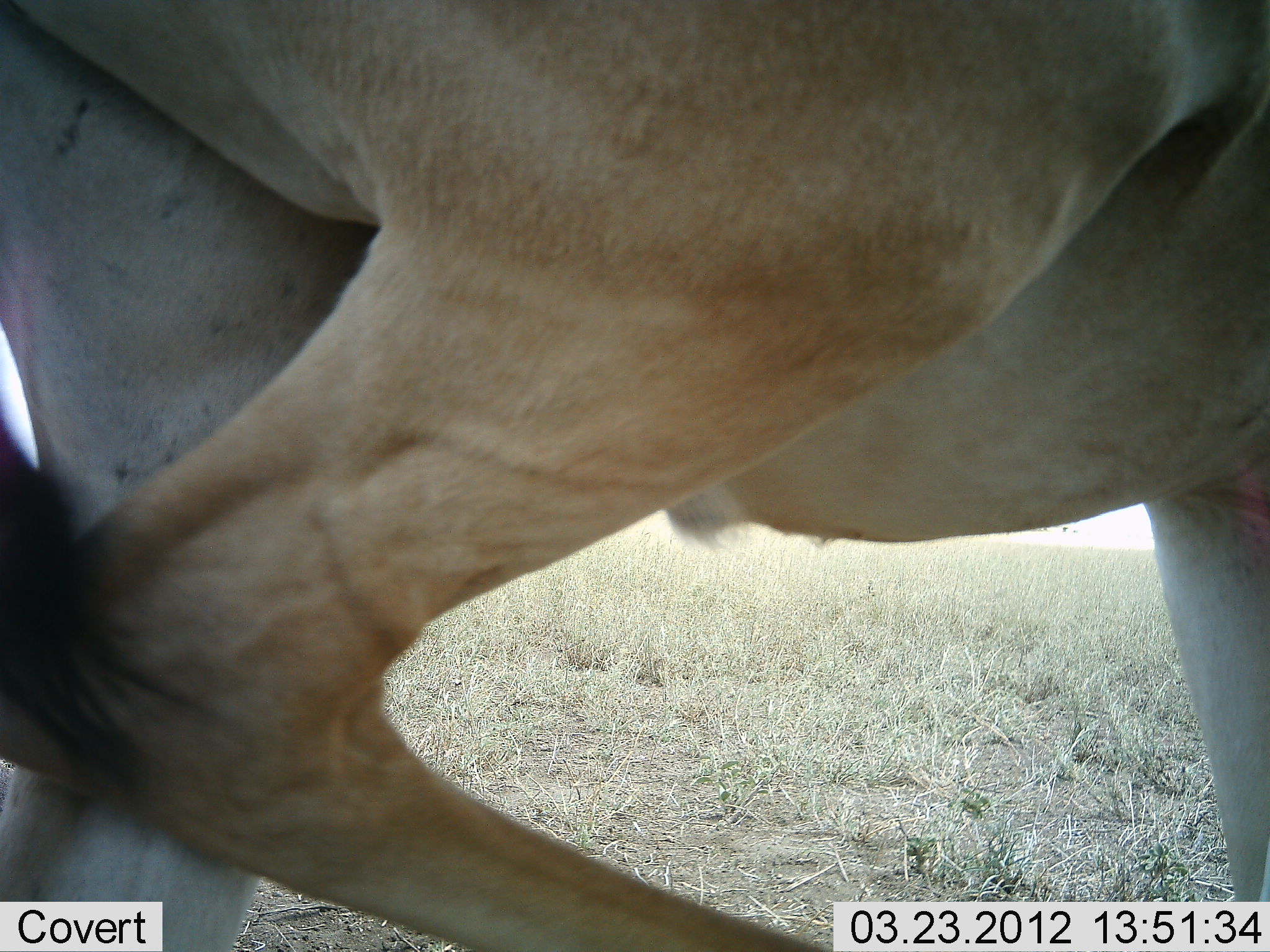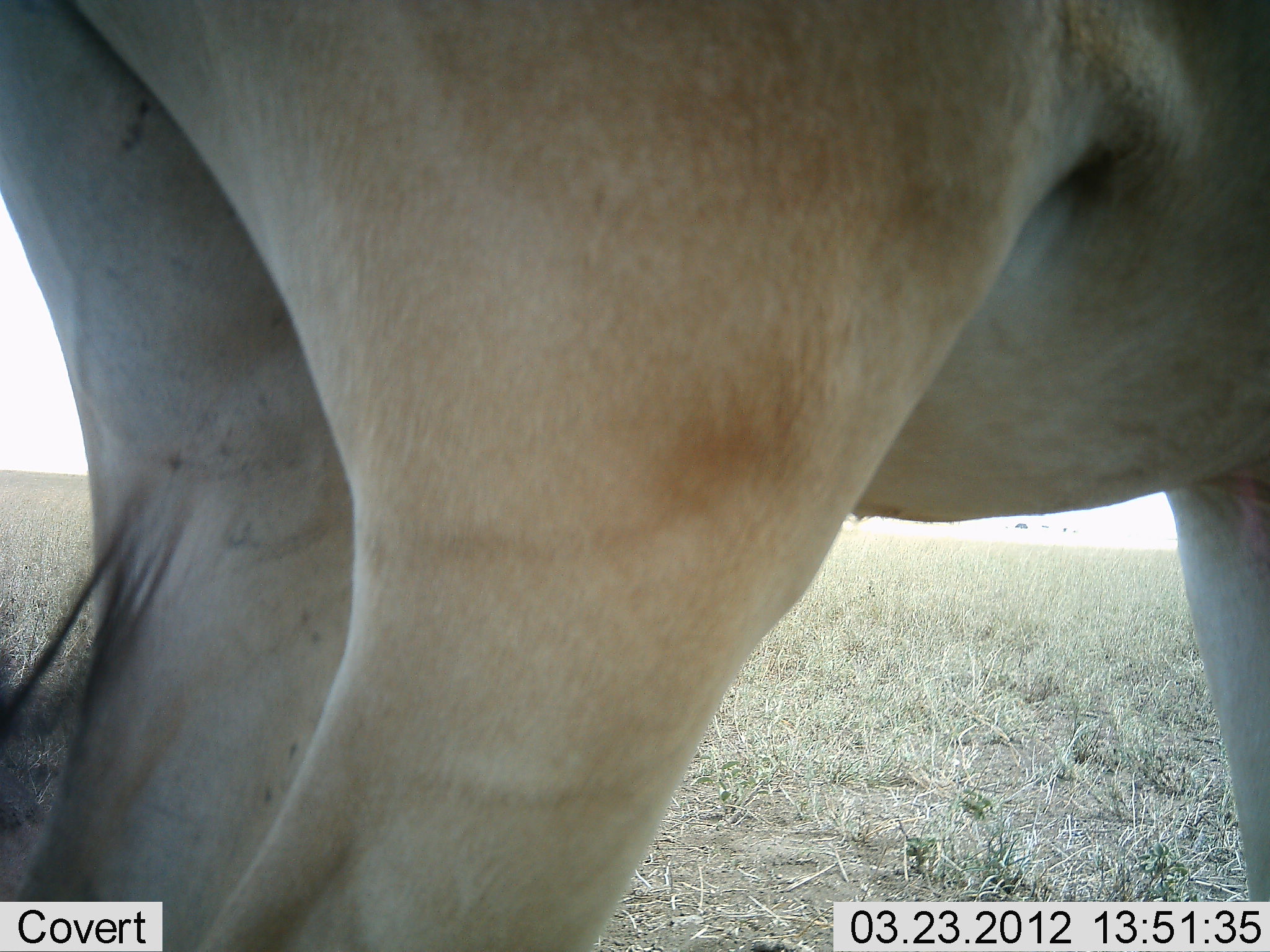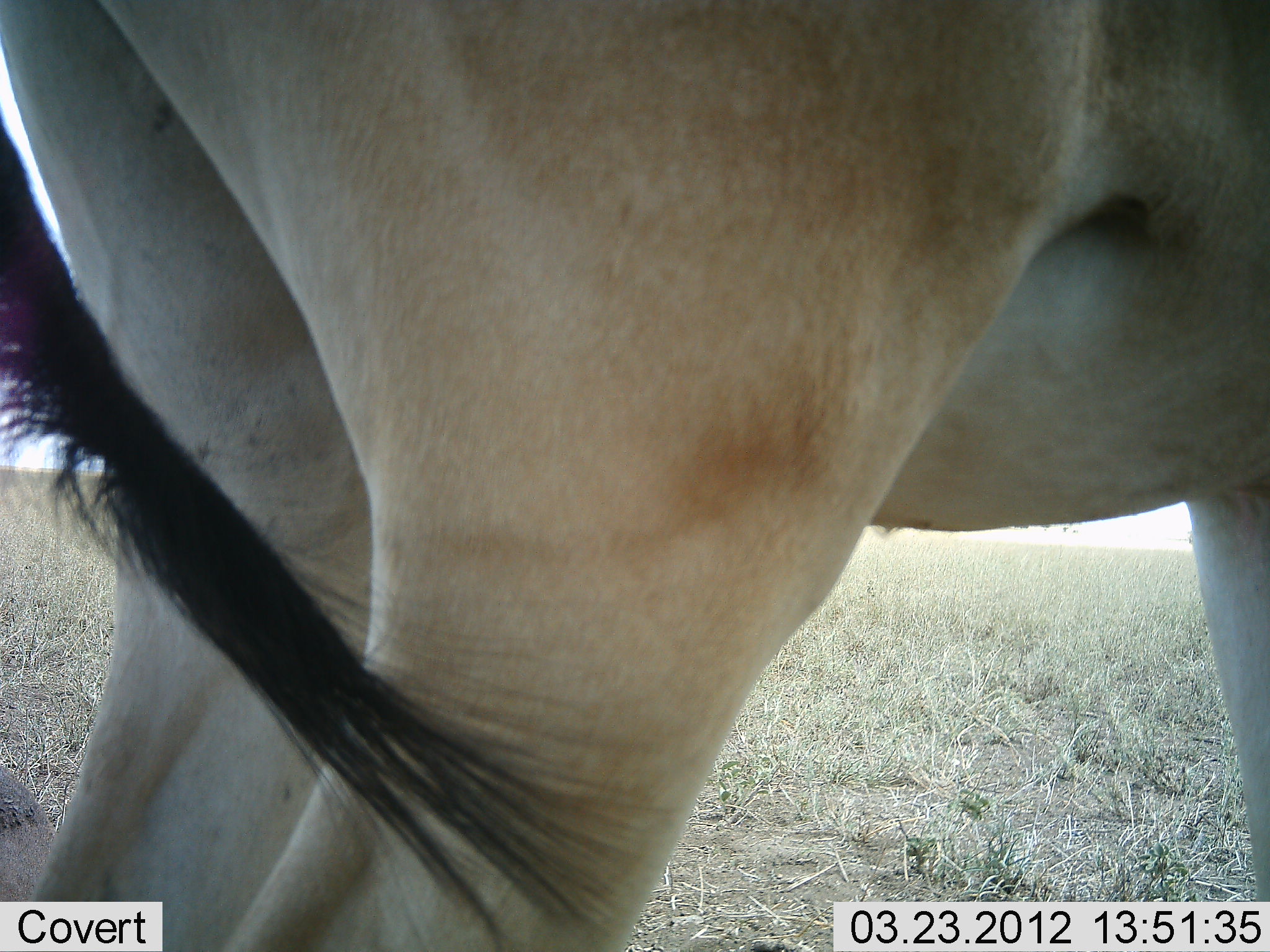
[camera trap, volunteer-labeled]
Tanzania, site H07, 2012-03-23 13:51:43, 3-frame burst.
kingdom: Animalia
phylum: Chordata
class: Mammalia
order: Artiodactyla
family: Bovidae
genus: Alcelaphus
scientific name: Alcelaphus buselaphus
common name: hartebeest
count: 1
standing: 93%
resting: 7%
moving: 7%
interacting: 0%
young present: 0%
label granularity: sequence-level